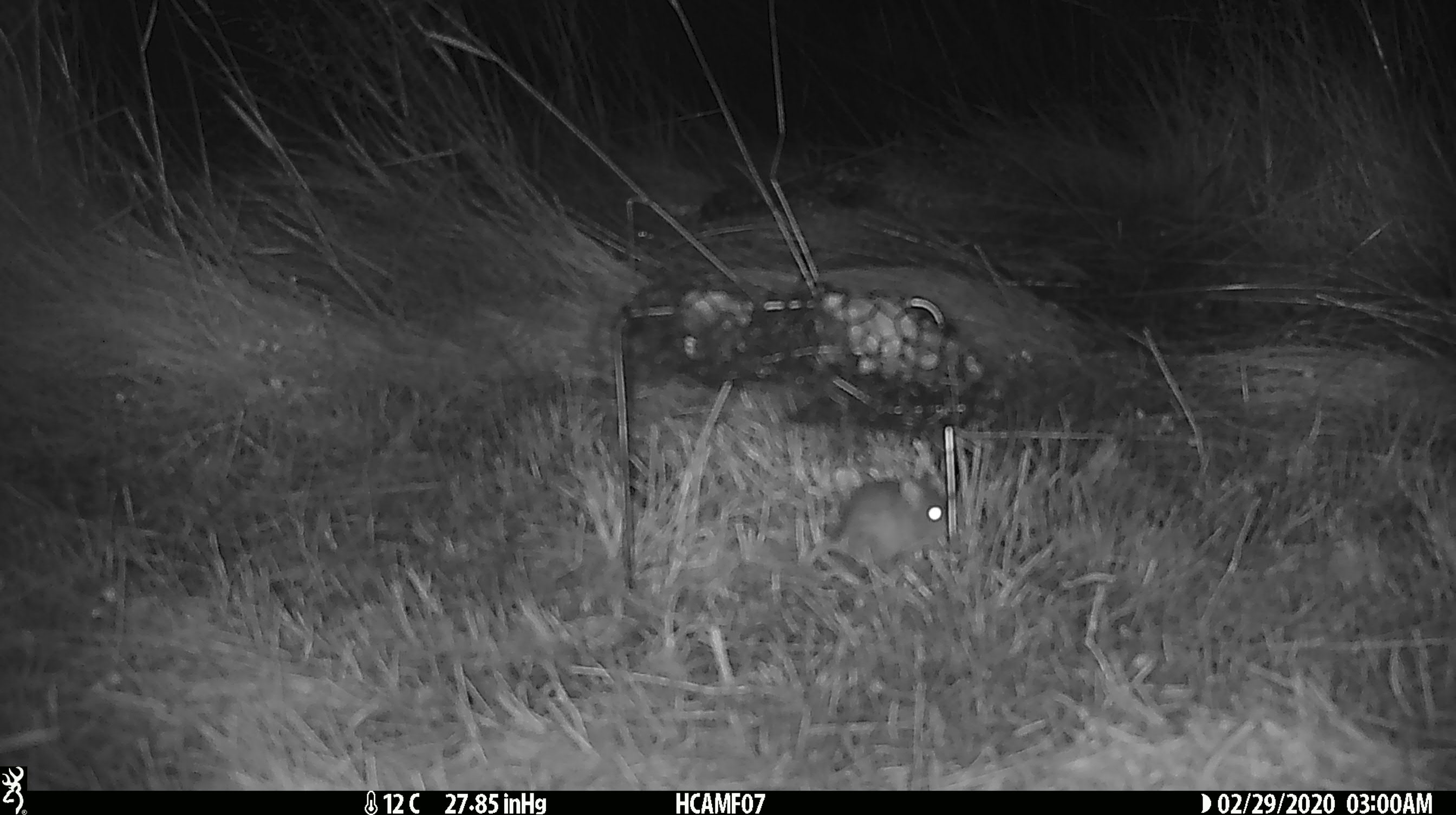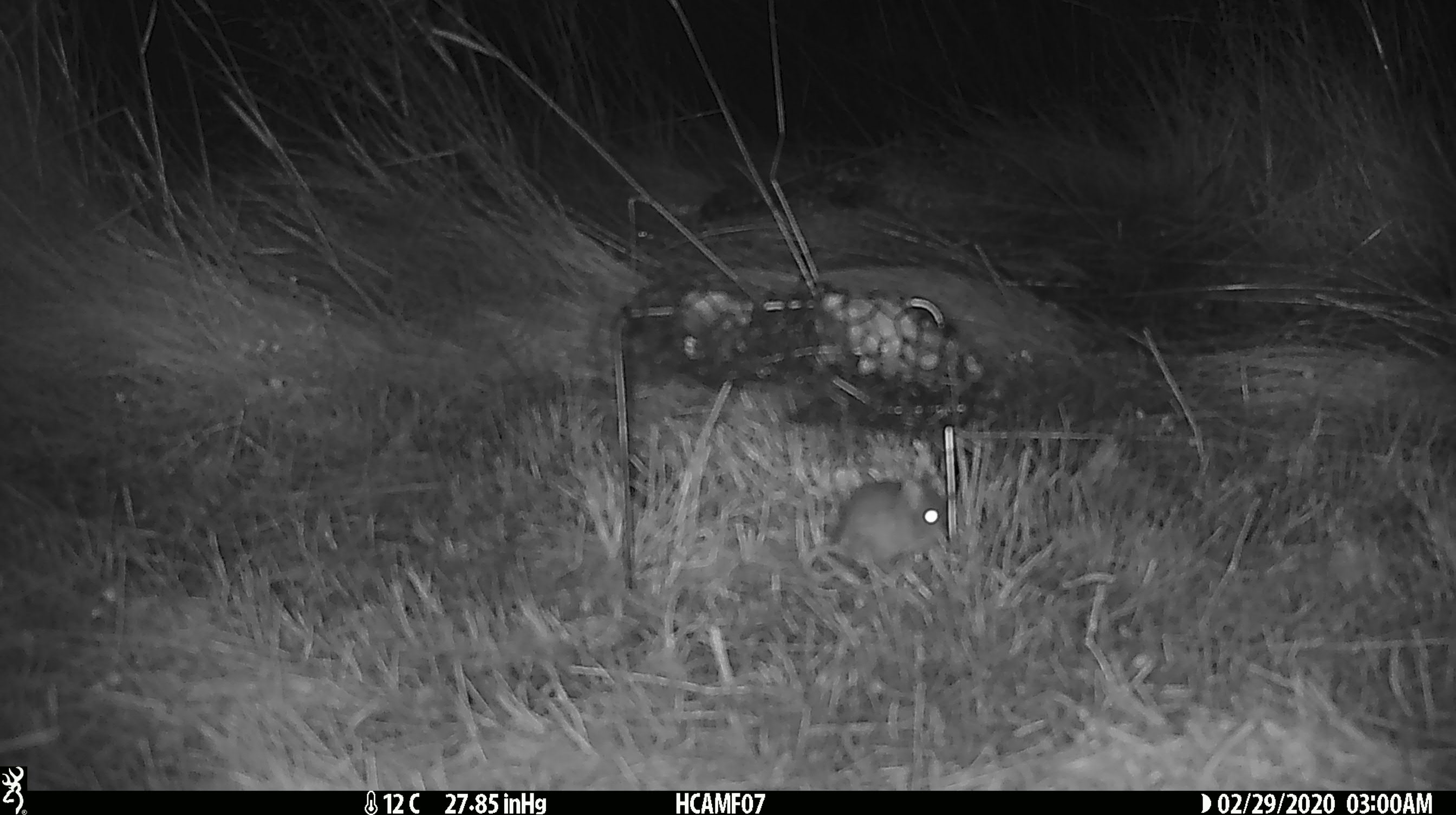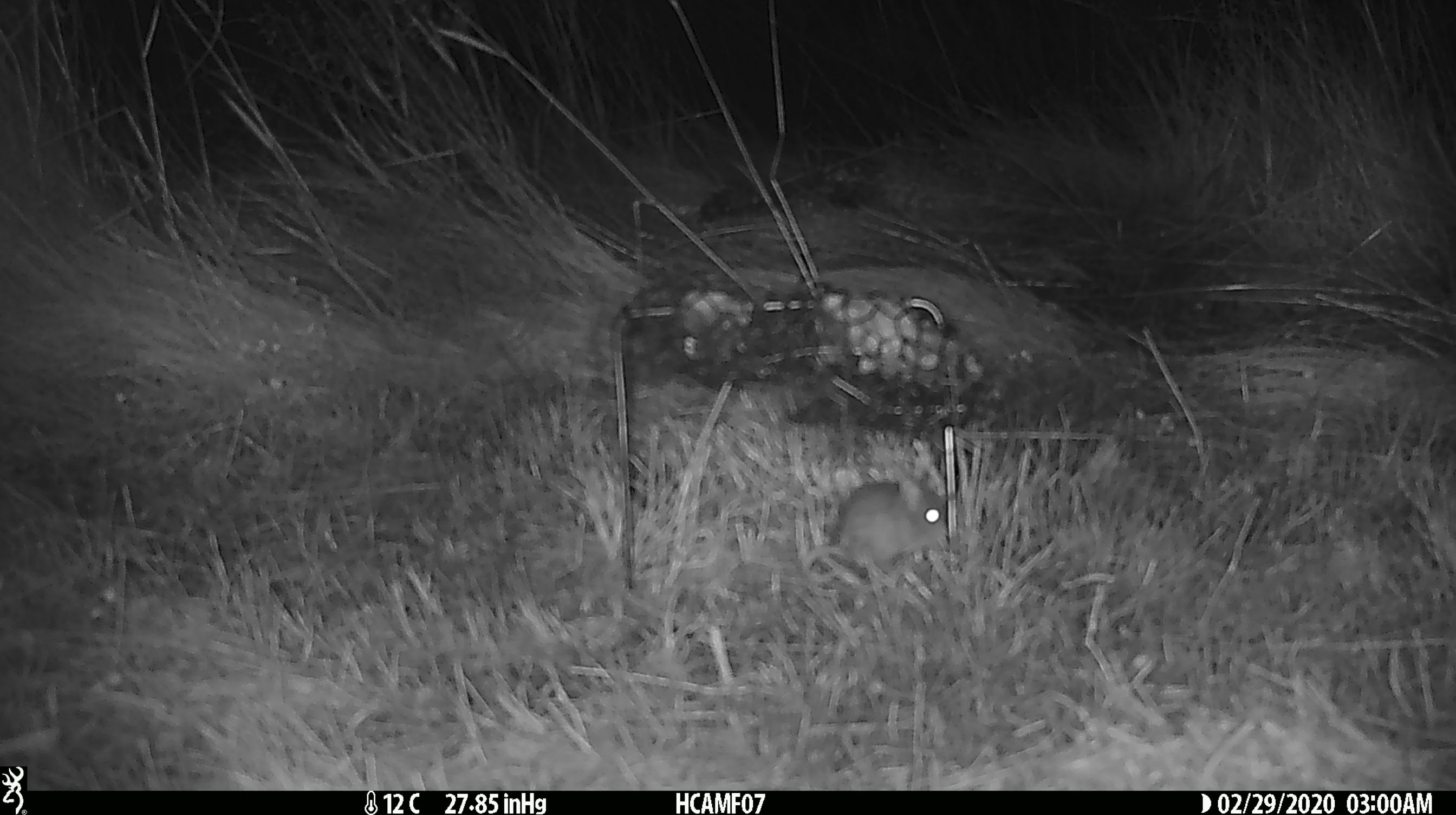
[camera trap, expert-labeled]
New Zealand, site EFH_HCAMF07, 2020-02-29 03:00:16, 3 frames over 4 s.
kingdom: Animalia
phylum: Chordata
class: Mammalia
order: Rodentia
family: Muridae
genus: Mus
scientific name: Mus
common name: mouse